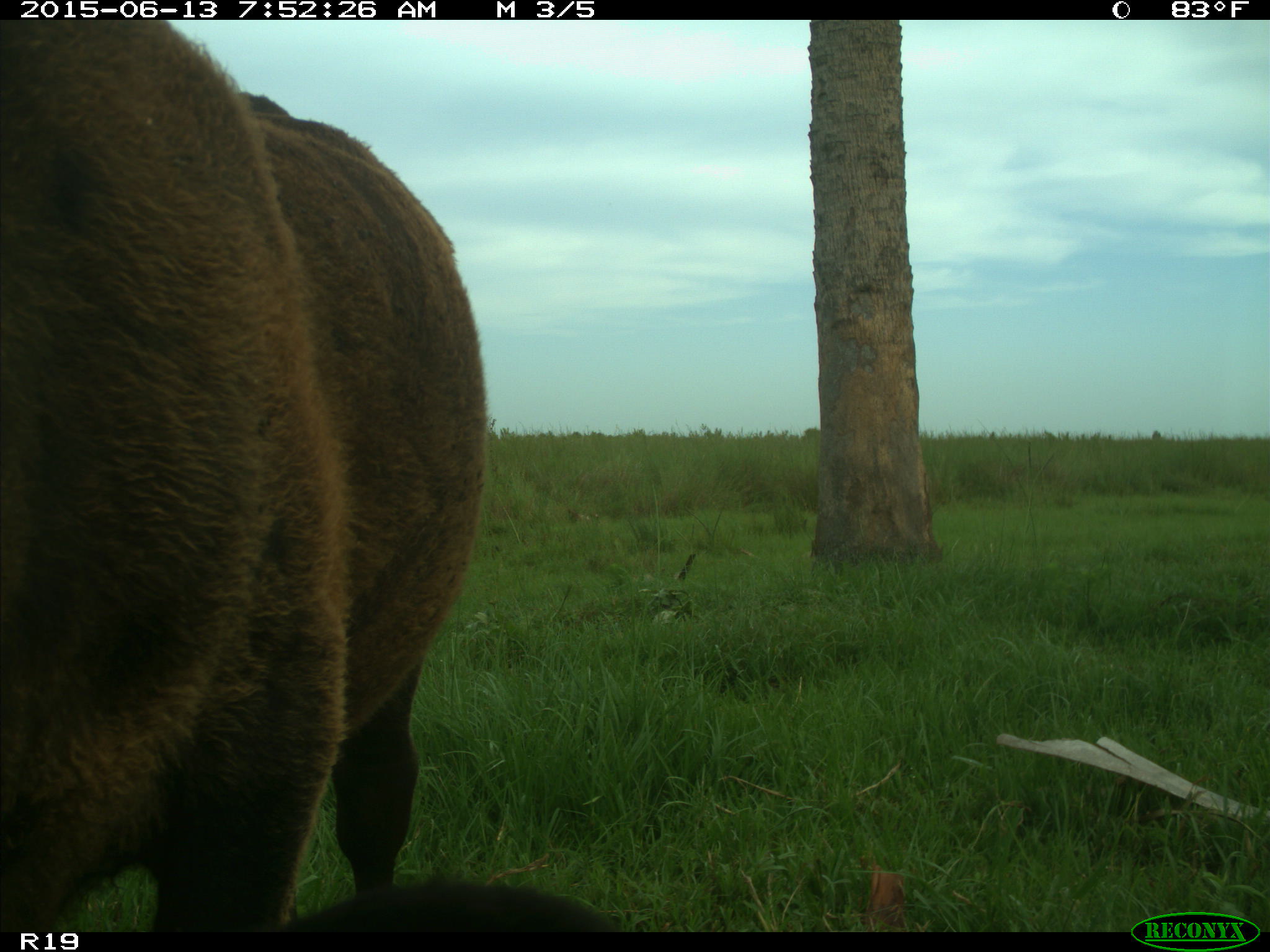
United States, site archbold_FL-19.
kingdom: Animalia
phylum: Chordata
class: Mammalia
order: Artiodactyla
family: Bovidae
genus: Bos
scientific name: Bos taurus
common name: domestic cow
Bos taurus (domestic cow).